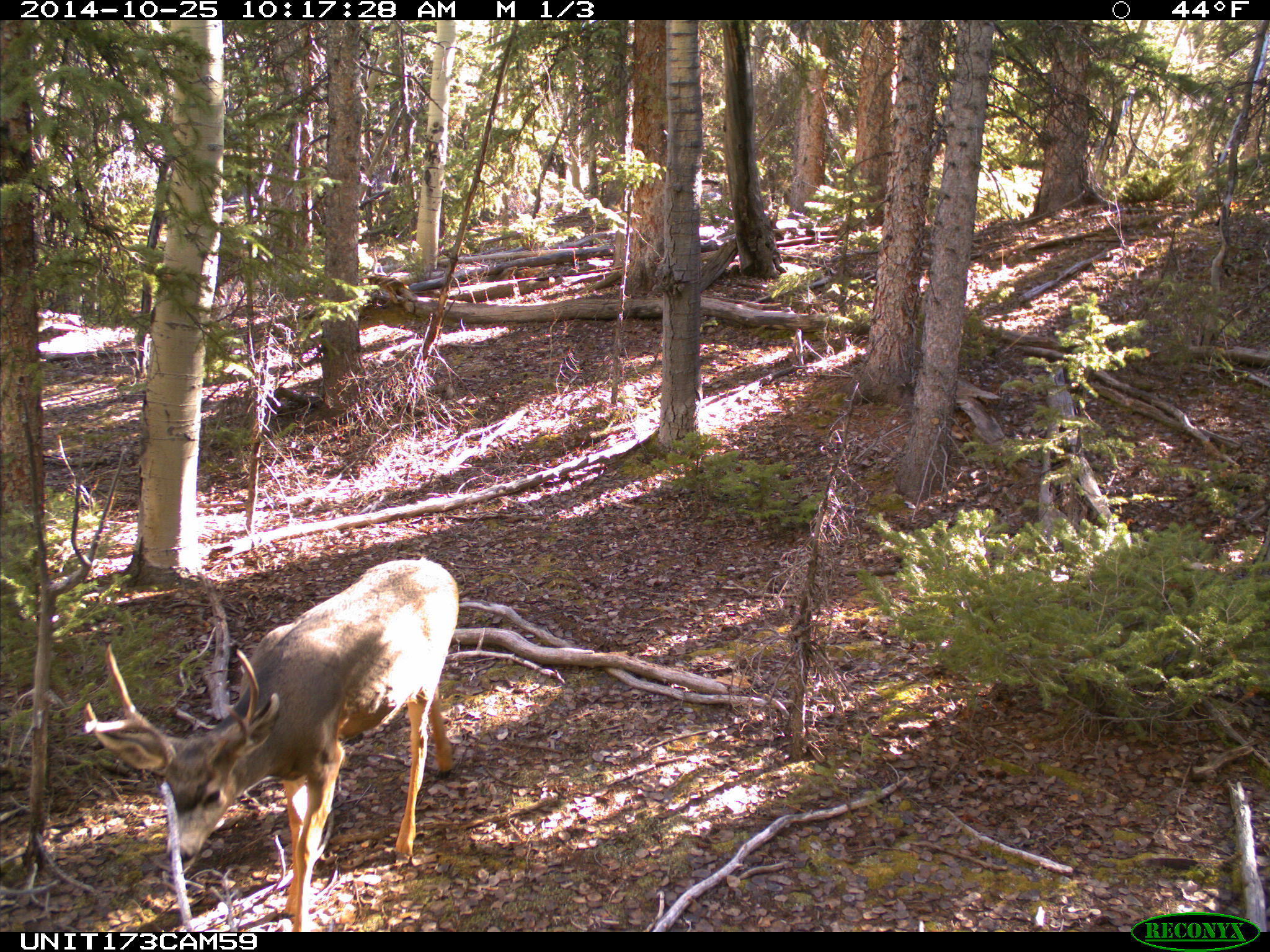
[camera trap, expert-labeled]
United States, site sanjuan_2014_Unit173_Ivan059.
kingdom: Animalia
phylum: Chordata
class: Mammalia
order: Artiodactyla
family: Cervidae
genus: Odocoileus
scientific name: Odocoileus hemionus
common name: mule deer